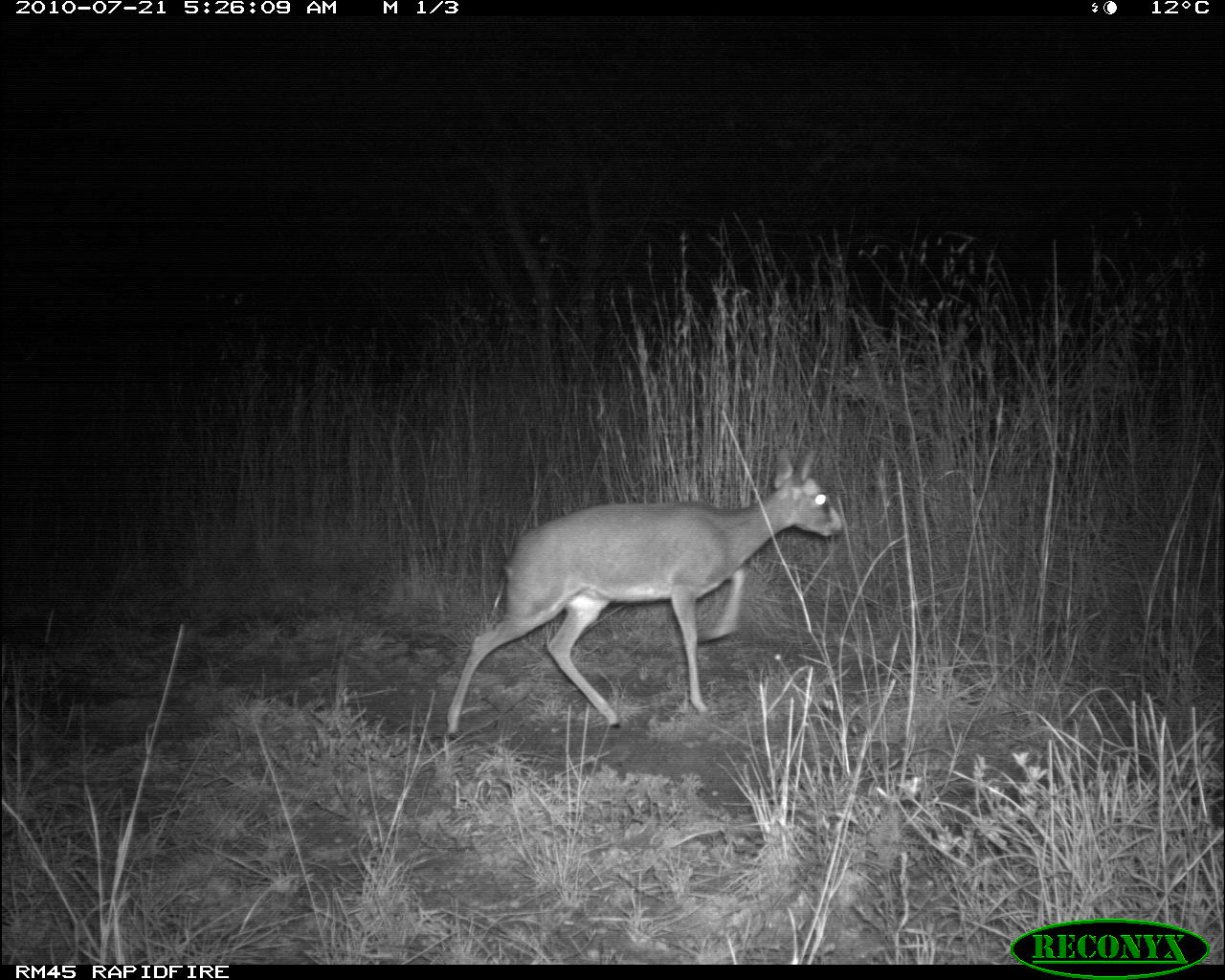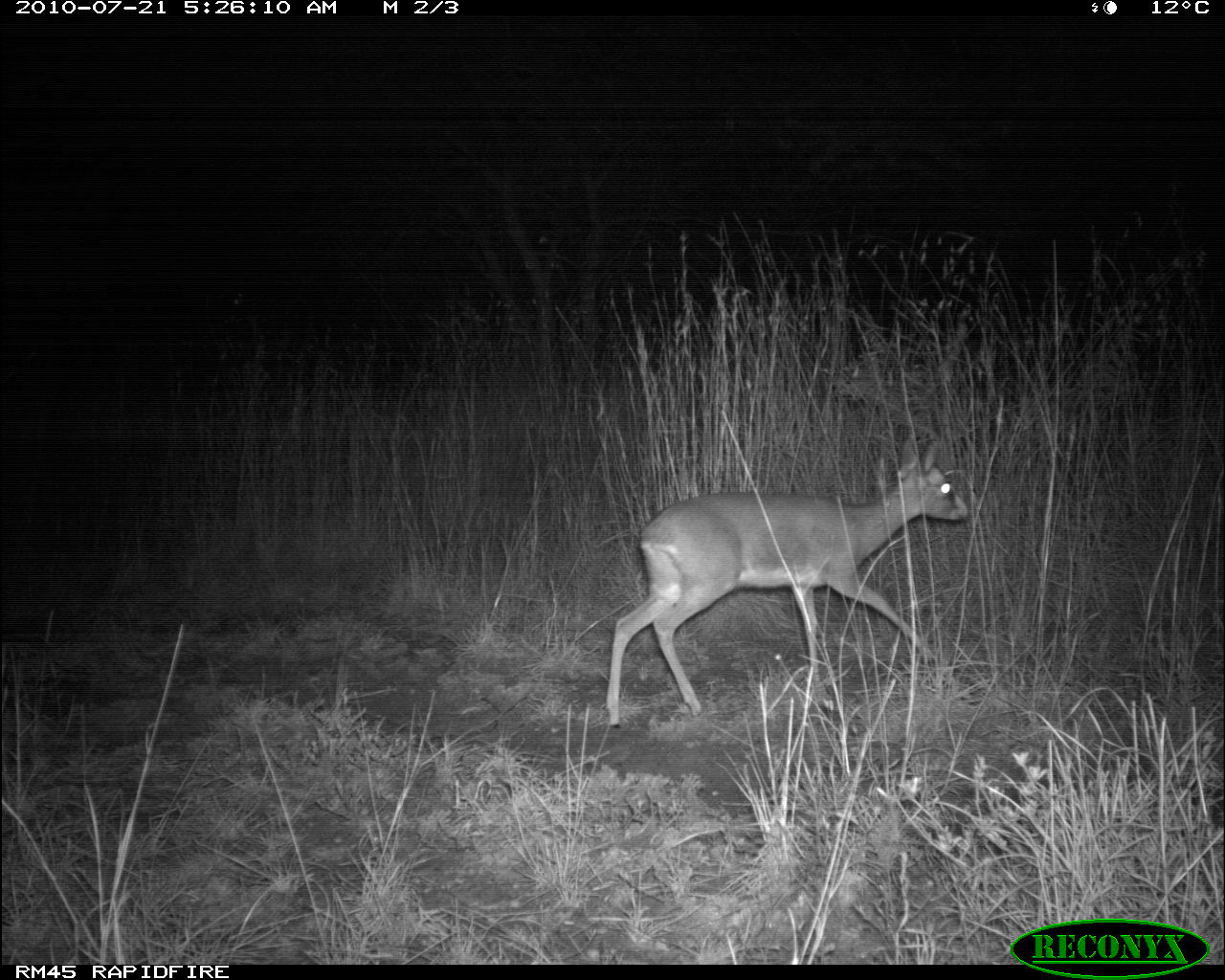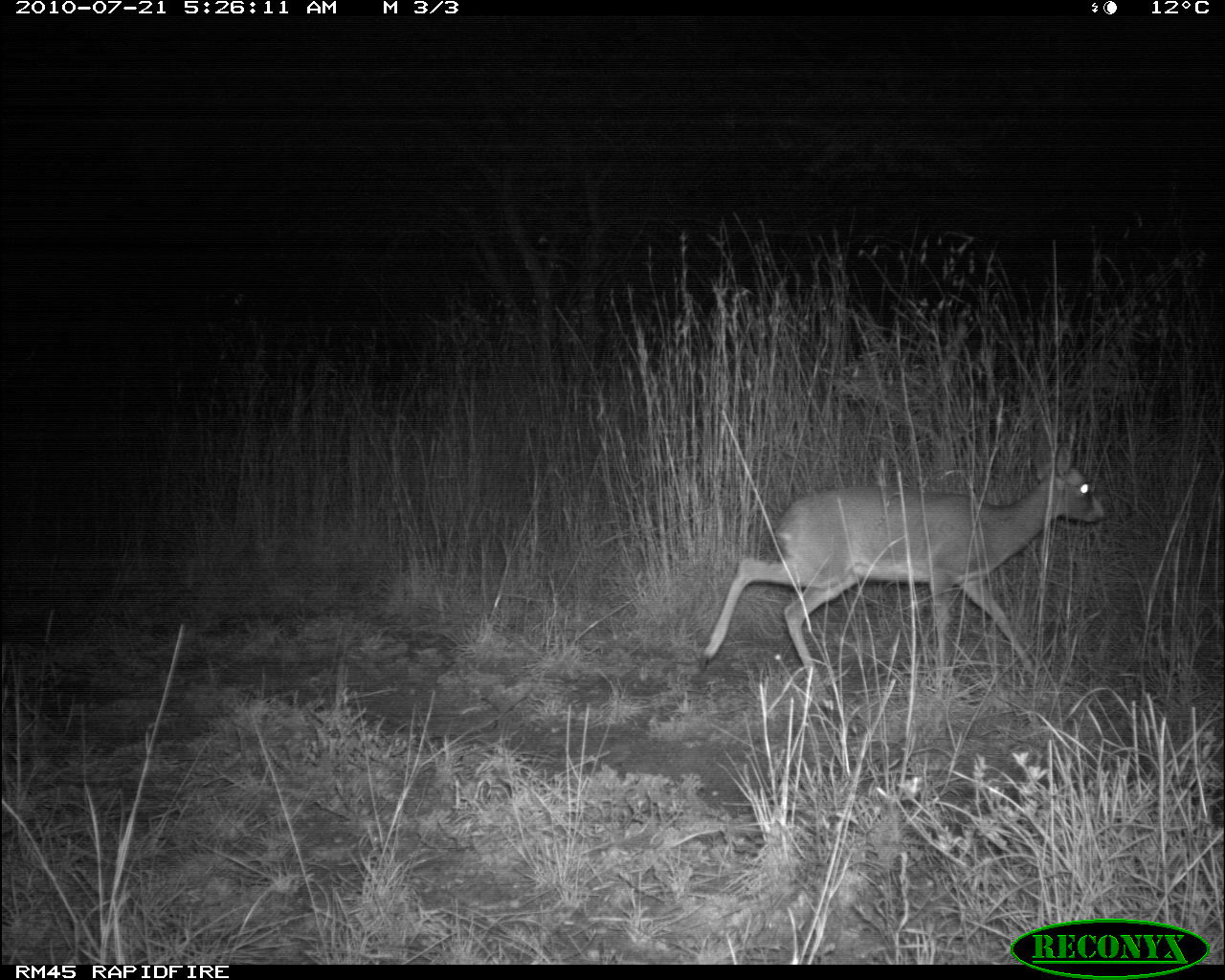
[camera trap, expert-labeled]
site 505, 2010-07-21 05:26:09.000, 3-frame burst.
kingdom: Animalia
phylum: Chordata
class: Mammalia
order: Artiodactyla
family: Bovidae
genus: Madoqua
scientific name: Madoqua guentheri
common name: günther's dik-dik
Madoqua guentheri (günther's dik-dik), count 1.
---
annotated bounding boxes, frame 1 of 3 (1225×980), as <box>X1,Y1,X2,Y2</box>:
madoqua guentheri: <box>442,449,844,738</box>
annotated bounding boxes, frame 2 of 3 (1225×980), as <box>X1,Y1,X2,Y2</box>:
madoqua guentheri: <box>602,435,967,726</box>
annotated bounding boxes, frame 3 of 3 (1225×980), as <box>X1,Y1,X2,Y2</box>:
madoqua guentheri: <box>698,433,1104,705</box>